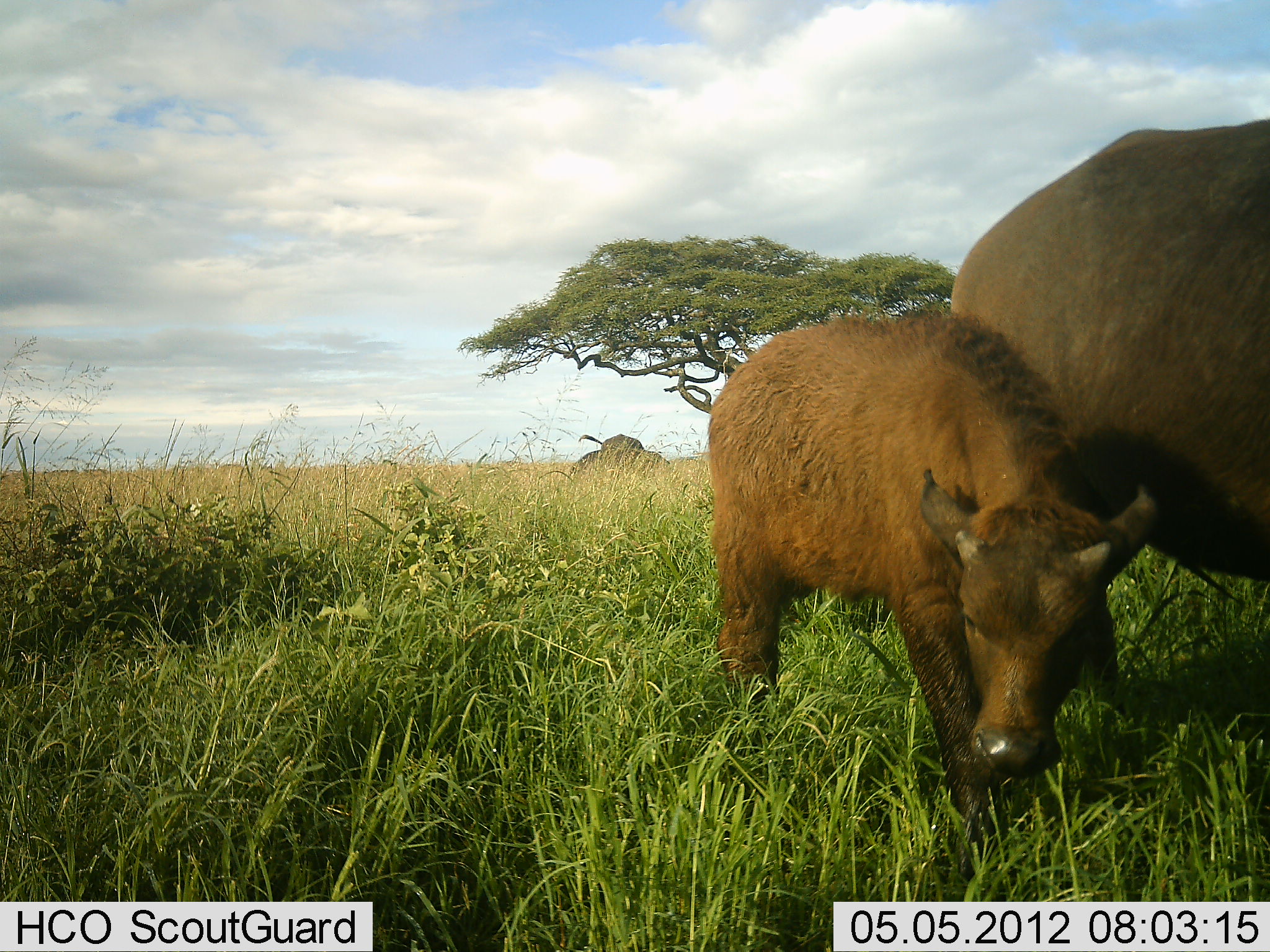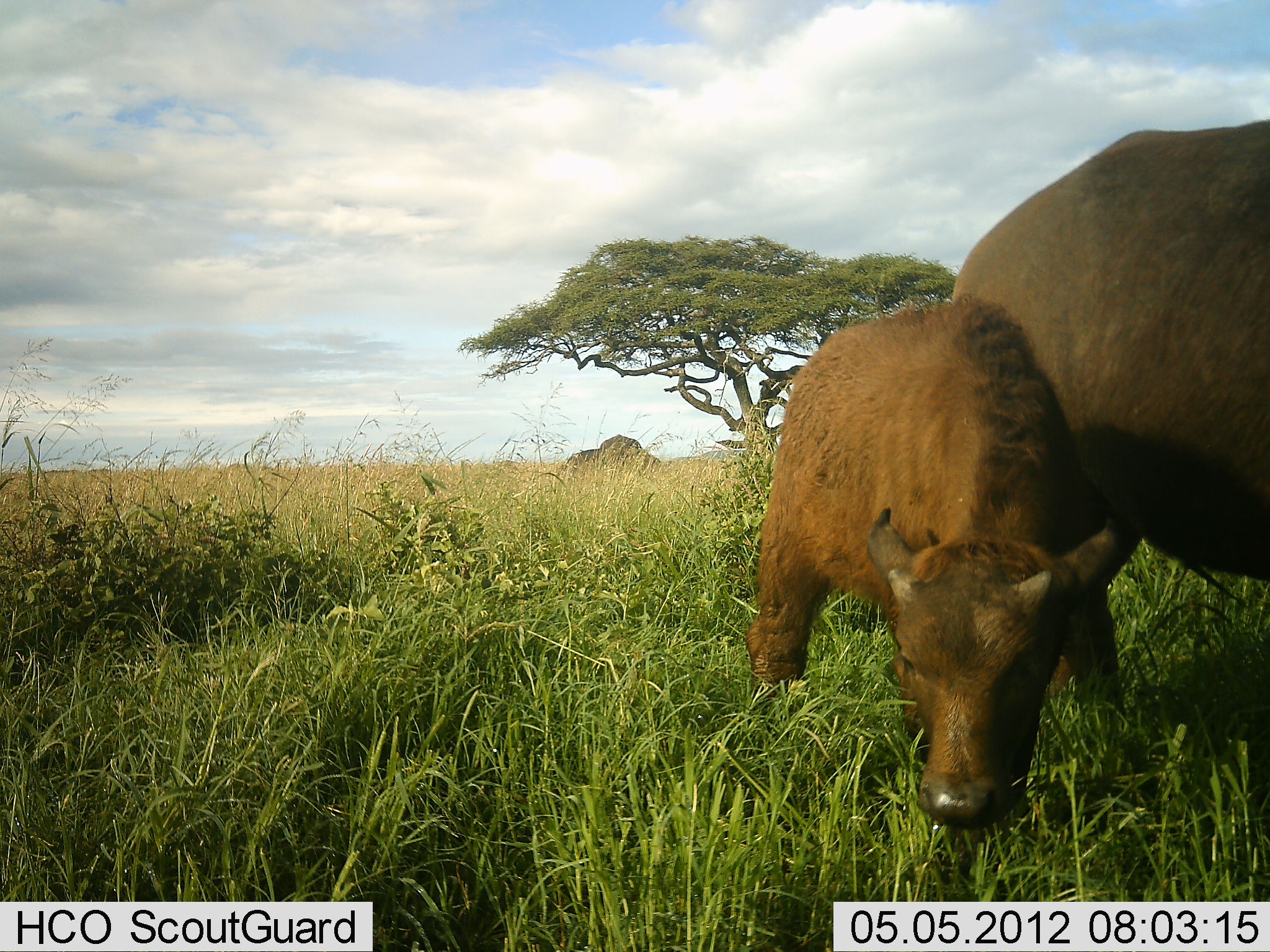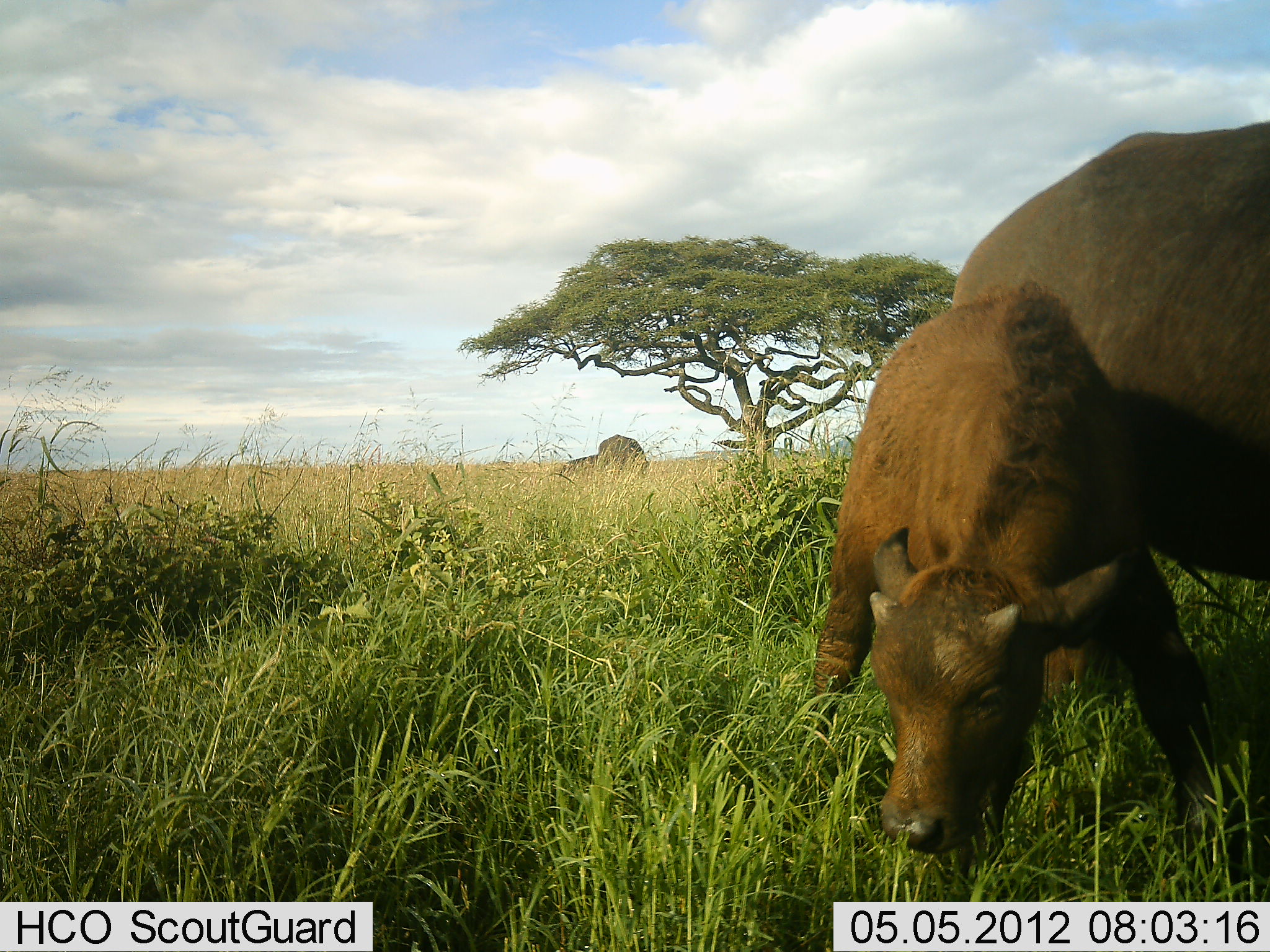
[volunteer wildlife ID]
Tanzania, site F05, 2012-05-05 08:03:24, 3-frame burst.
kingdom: Animalia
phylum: Chordata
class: Mammalia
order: Artiodactyla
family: Bovidae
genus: Syncerus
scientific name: Syncerus caffer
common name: cape buffalo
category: buffalo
Buffalo (cape buffalo) (Syncerus caffer), count 3. Behavior (volunteer vote fractions): standing 80%, resting 0%, moving 30%, interacting 10%. Young present (vote fraction): 90%. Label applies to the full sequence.